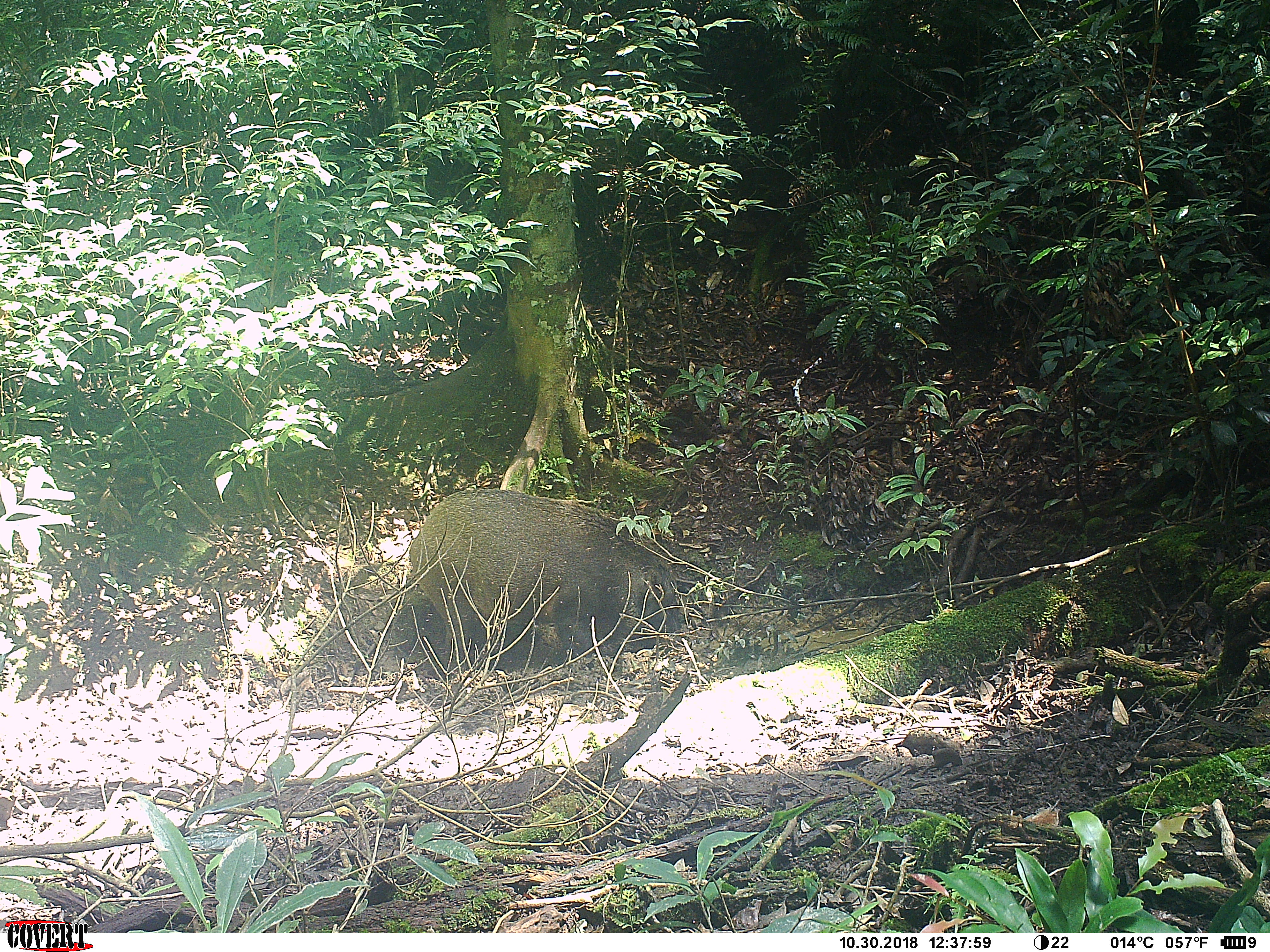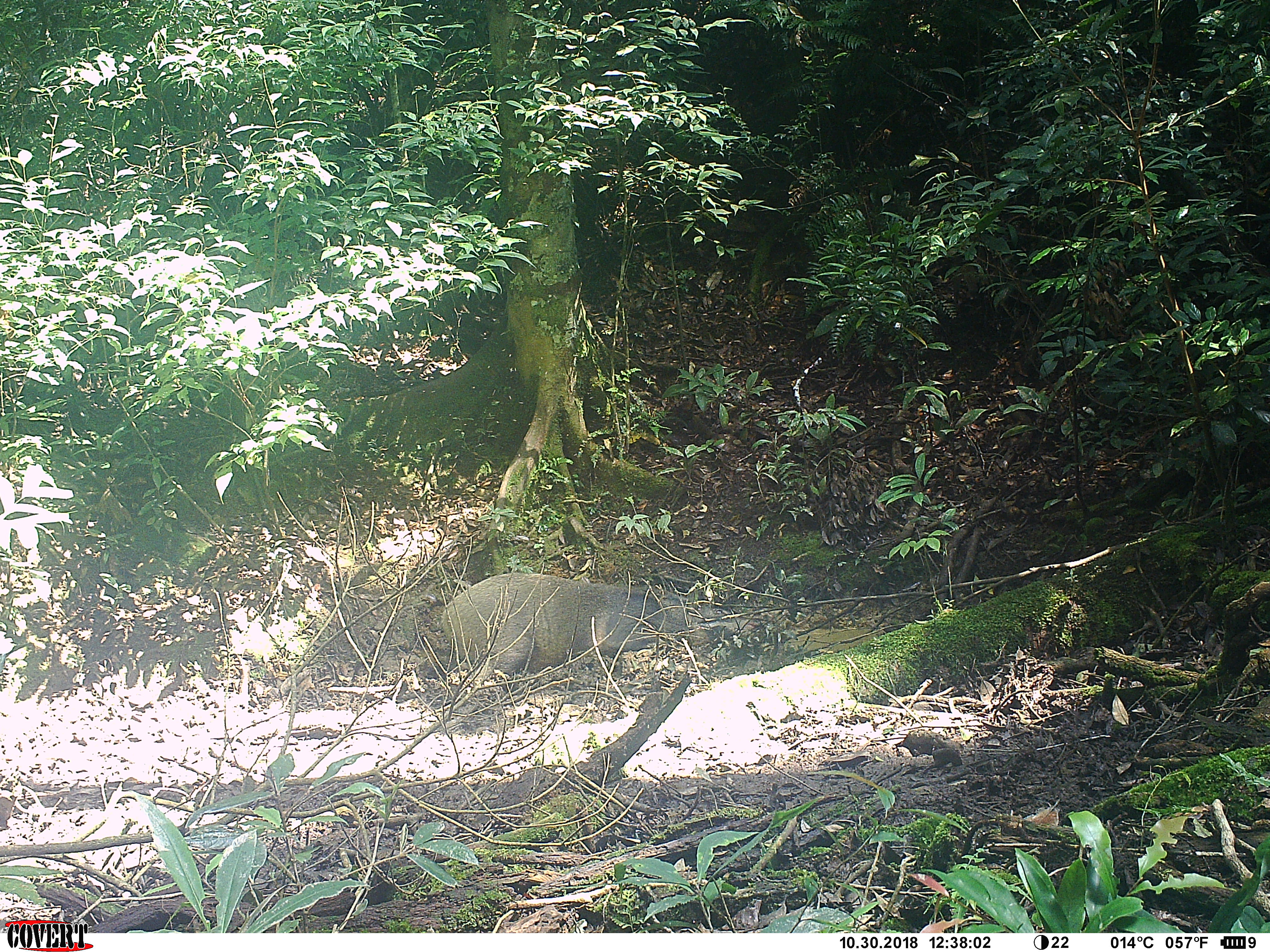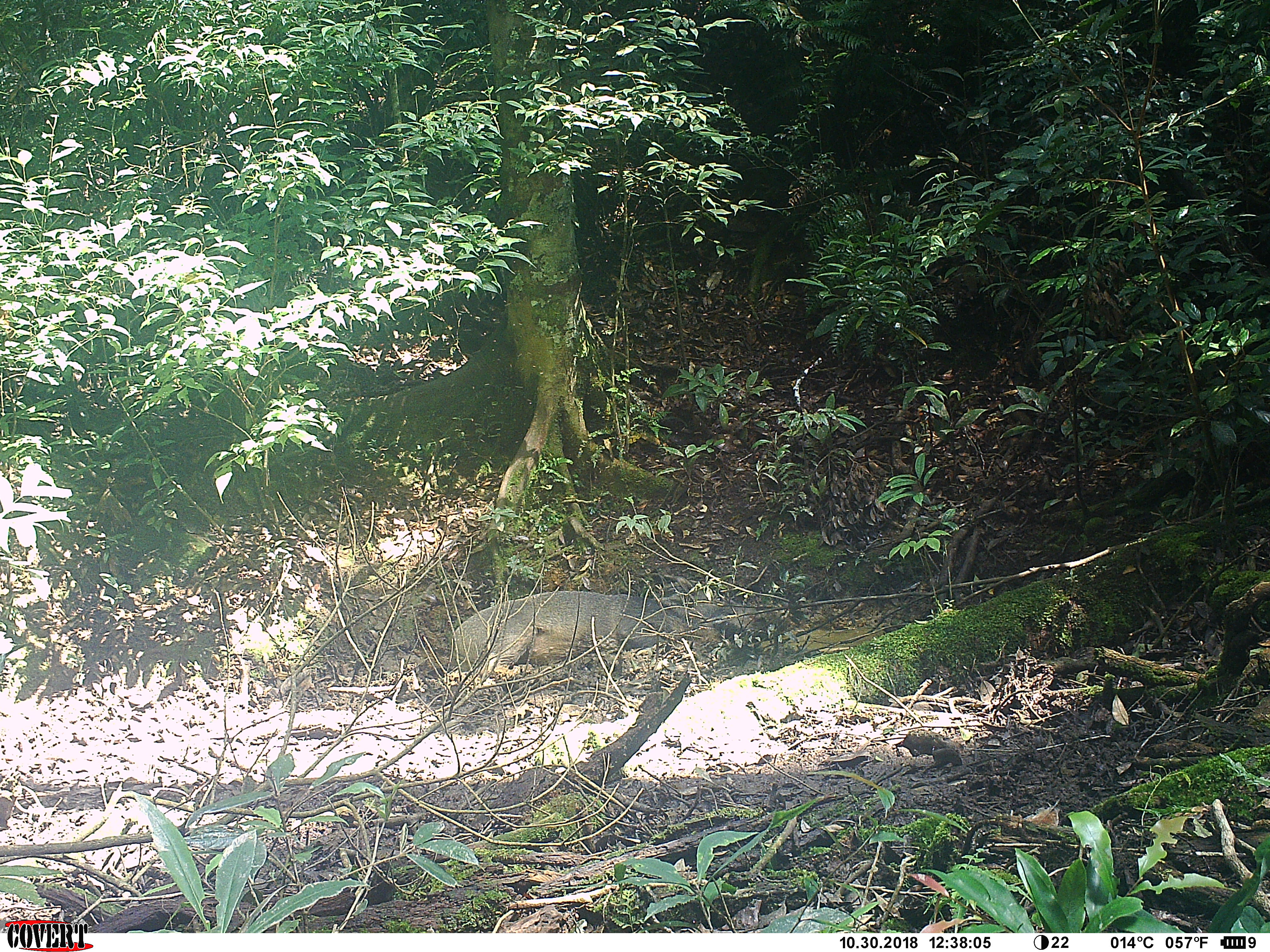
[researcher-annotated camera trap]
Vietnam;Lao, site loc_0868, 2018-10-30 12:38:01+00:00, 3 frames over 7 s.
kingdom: Animalia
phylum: Chordata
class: Mammalia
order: Artiodactyla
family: Suidae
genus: Sus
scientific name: Sus scrofa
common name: eurasian wild pig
Eurasian wild pig (Sus scrofa). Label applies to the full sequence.